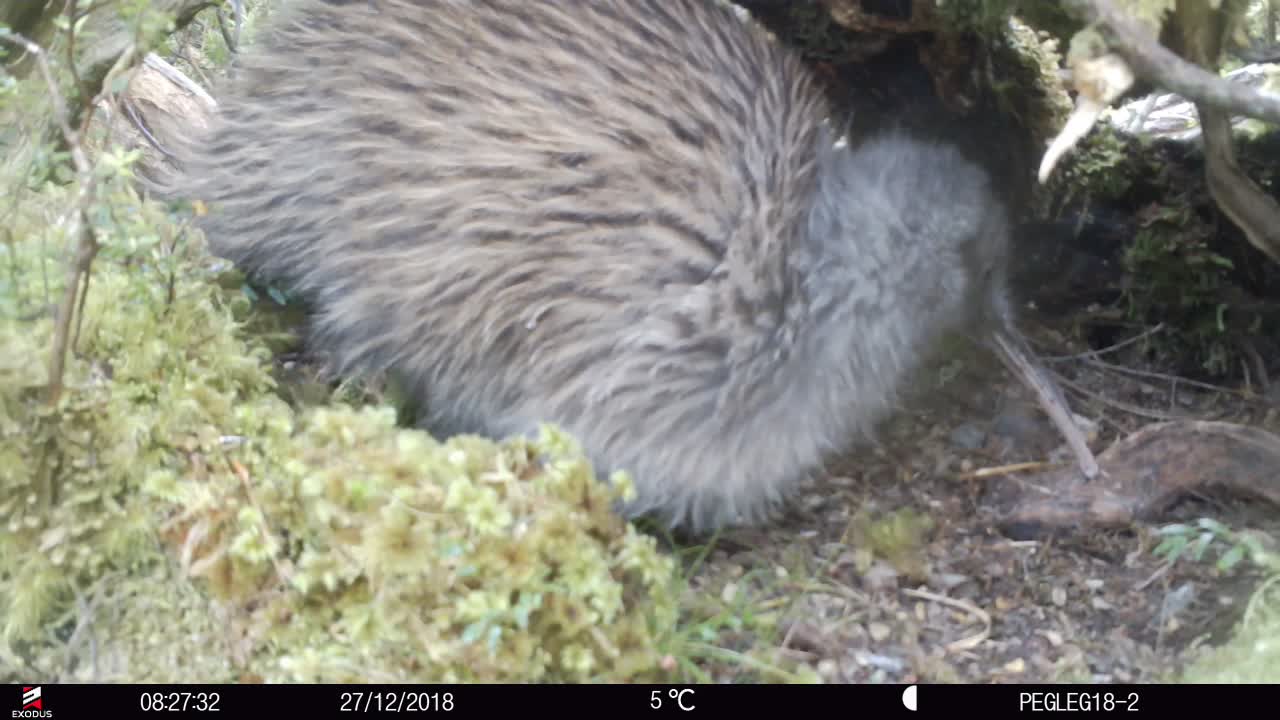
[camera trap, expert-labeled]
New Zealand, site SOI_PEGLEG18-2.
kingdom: Animalia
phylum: Chordata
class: Aves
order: Apterygiformes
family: Apterygidae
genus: Apteryx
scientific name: Apteryx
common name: kiwi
Kiwi (Apteryx).